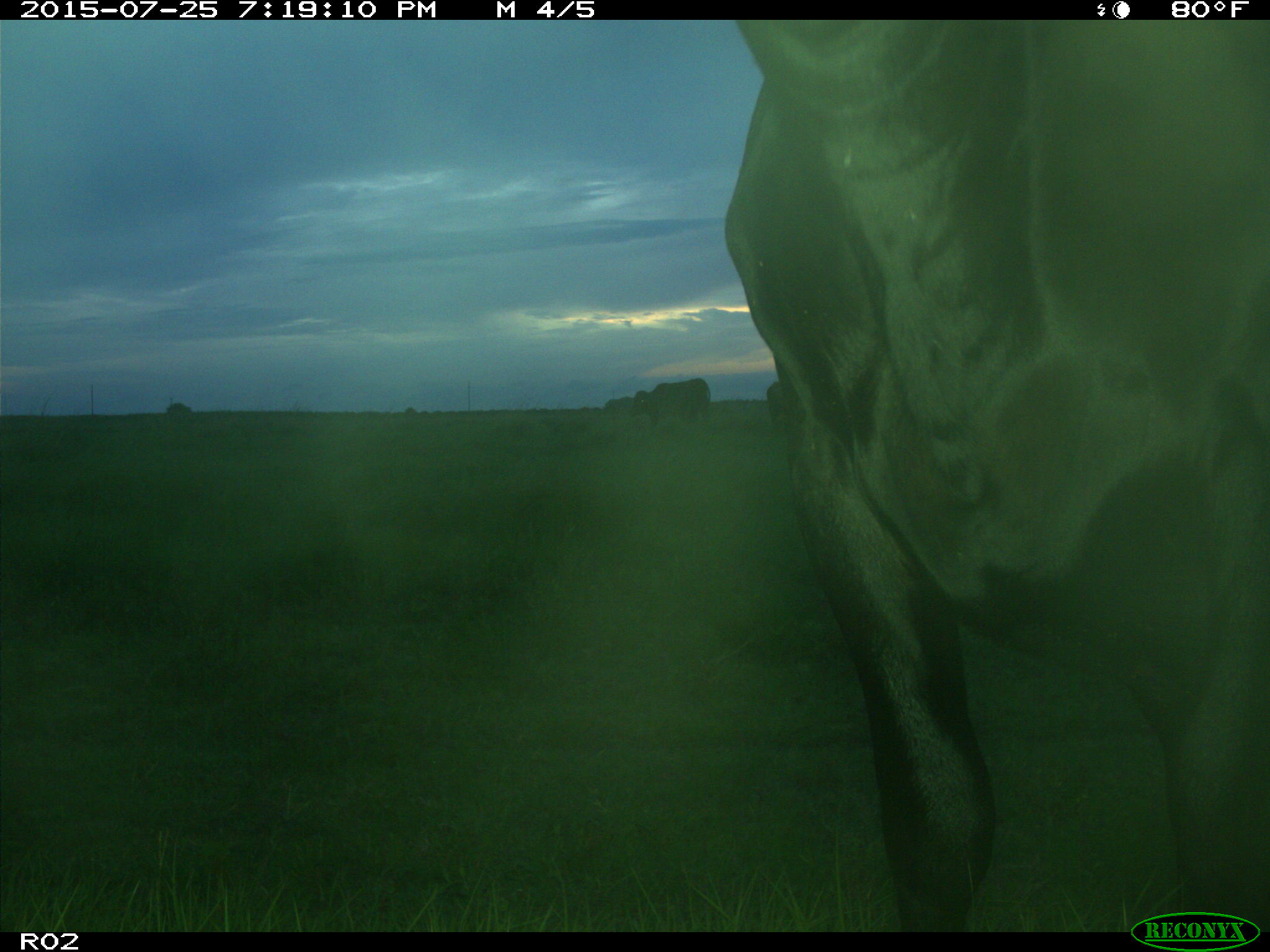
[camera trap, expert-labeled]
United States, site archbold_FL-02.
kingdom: Animalia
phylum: Chordata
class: Mammalia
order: Artiodactyla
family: Bovidae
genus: Bos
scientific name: Bos taurus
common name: domestic cow